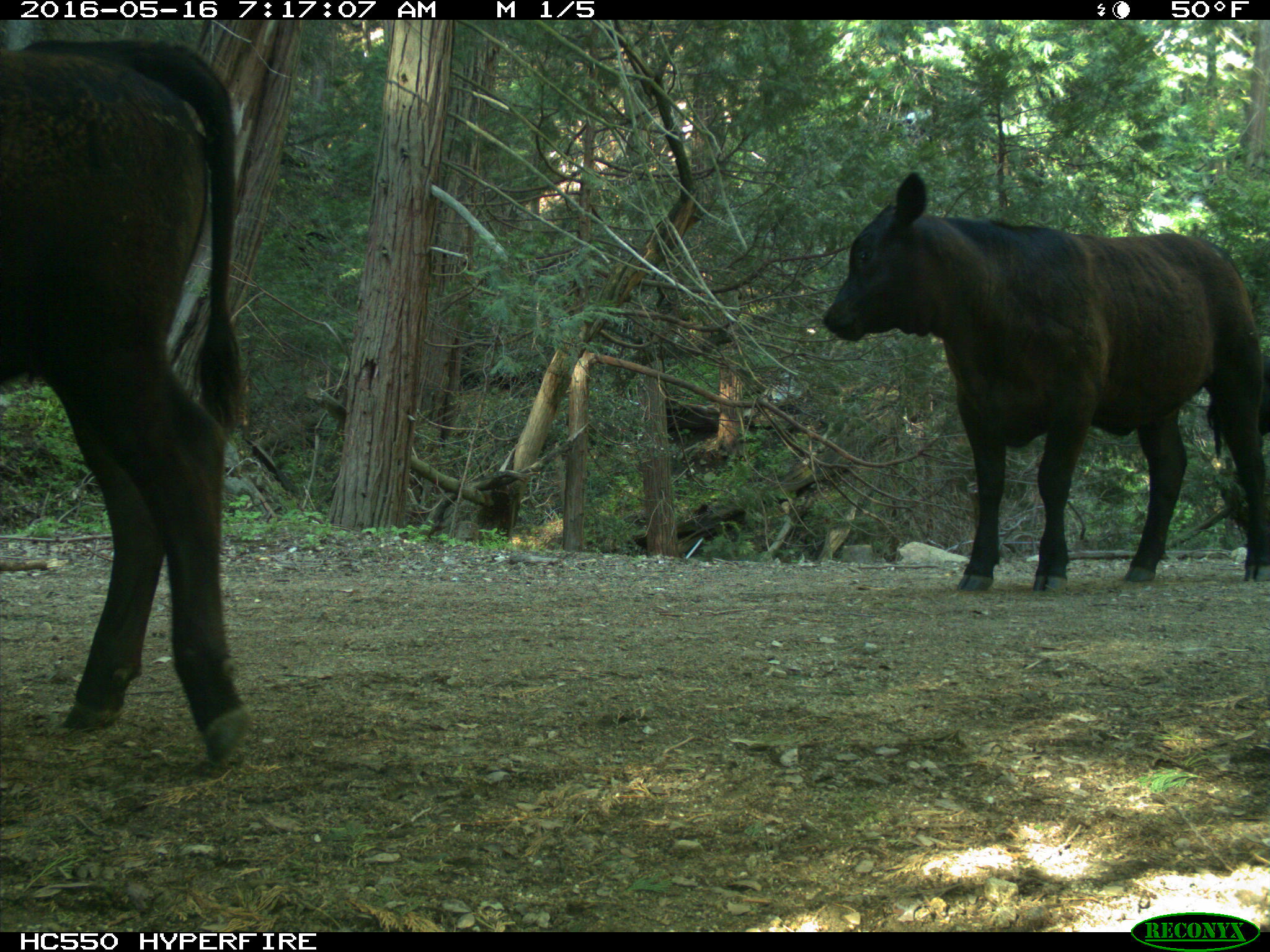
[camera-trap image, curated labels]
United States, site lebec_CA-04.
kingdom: Animalia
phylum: Chordata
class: Mammalia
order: Artiodactyla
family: Bovidae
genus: Bos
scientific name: Bos taurus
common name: domestic cow